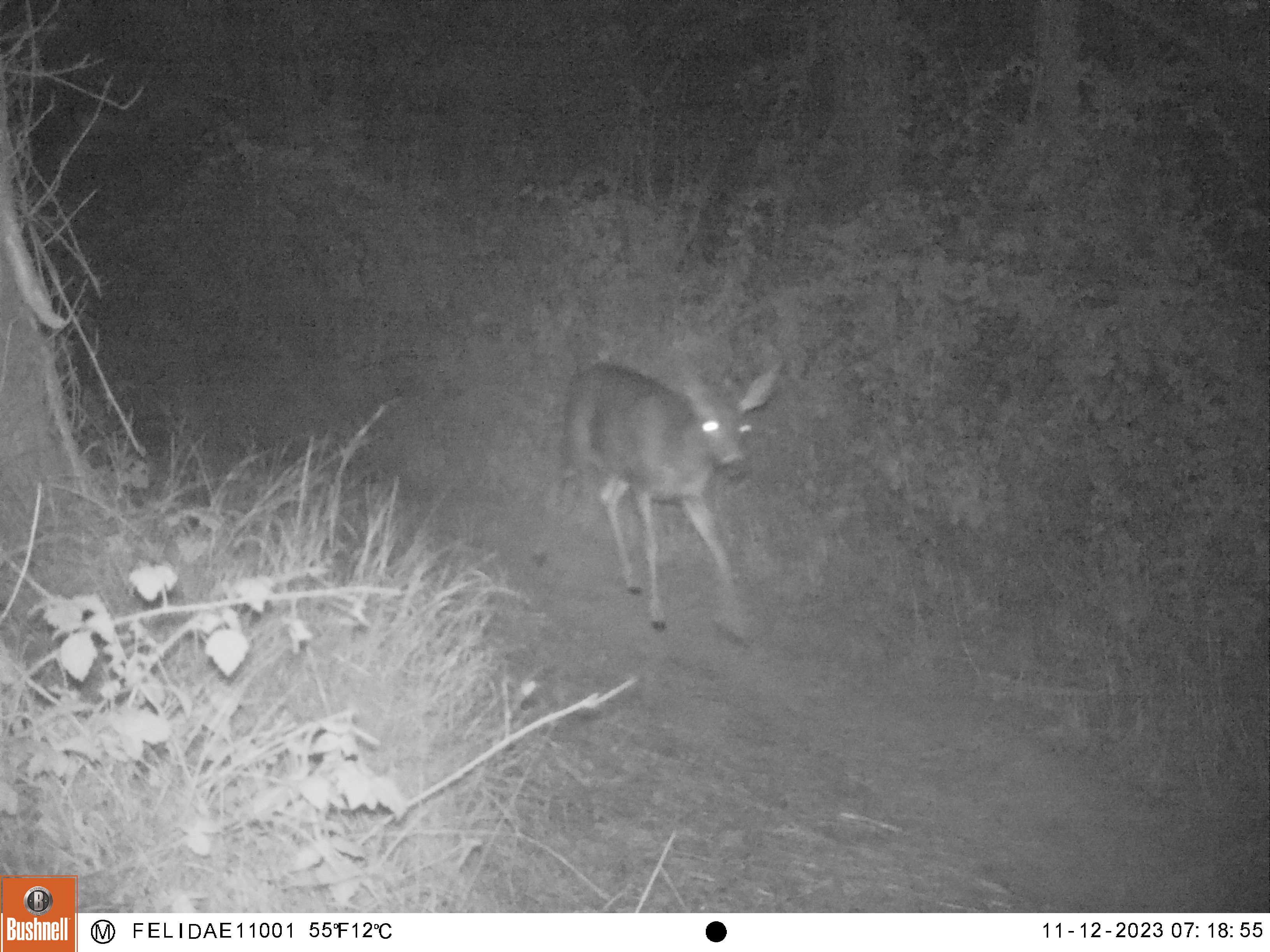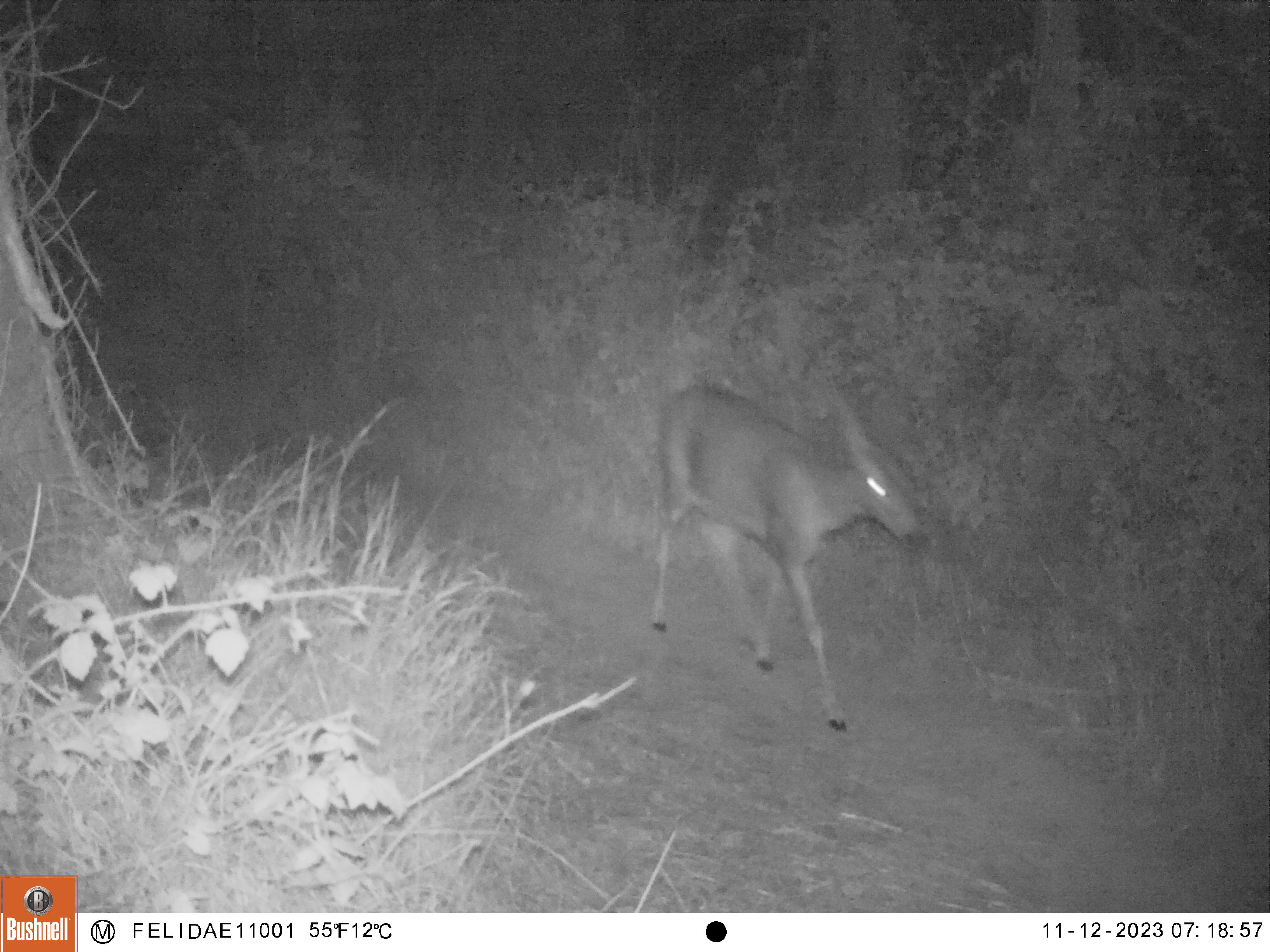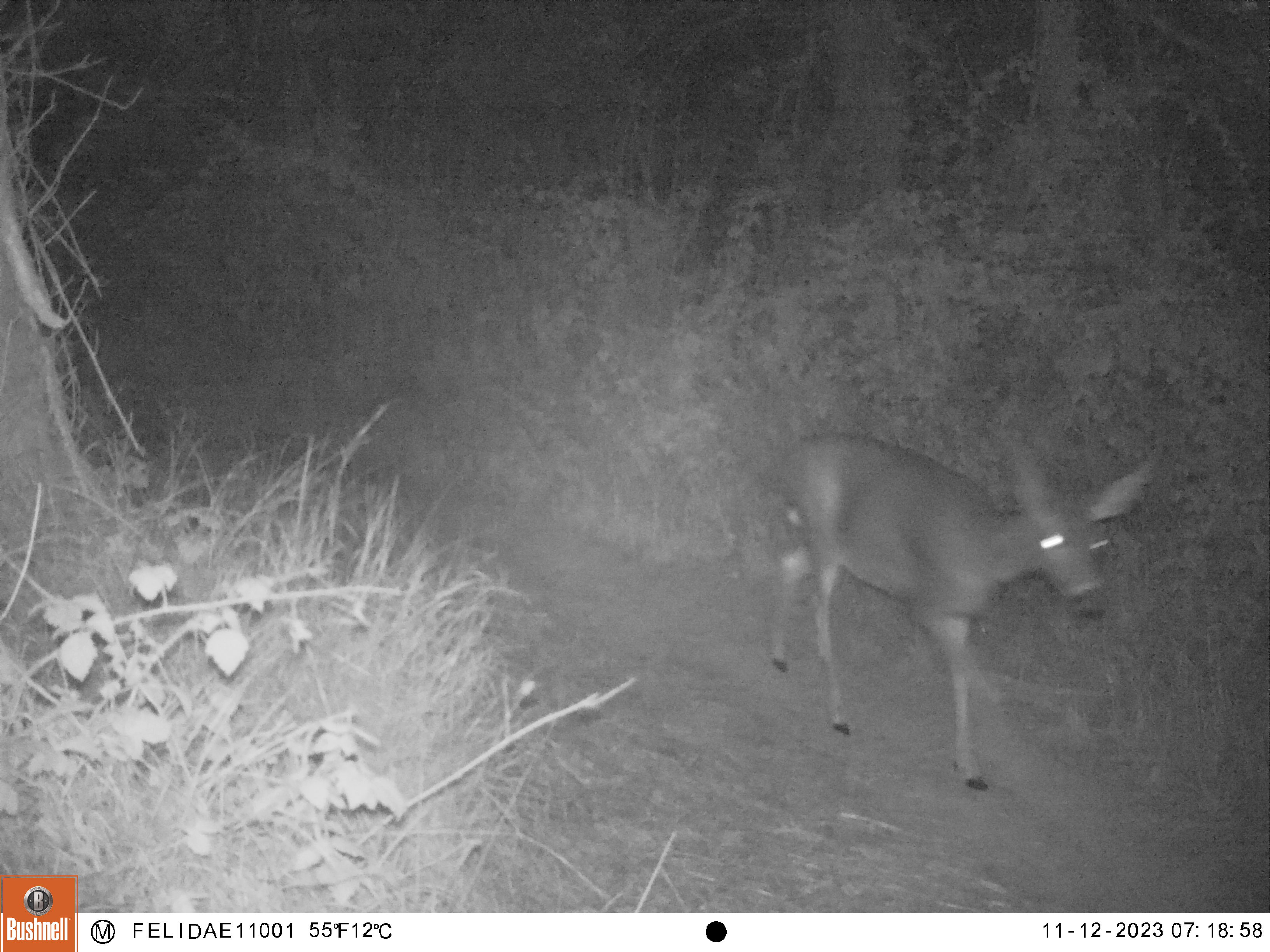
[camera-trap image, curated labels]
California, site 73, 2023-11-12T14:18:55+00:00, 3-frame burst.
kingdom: Animalia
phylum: Chordata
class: Mammalia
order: Artiodactyla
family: Cervidae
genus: Odocoileus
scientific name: Odocoileus hemionus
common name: mule deer